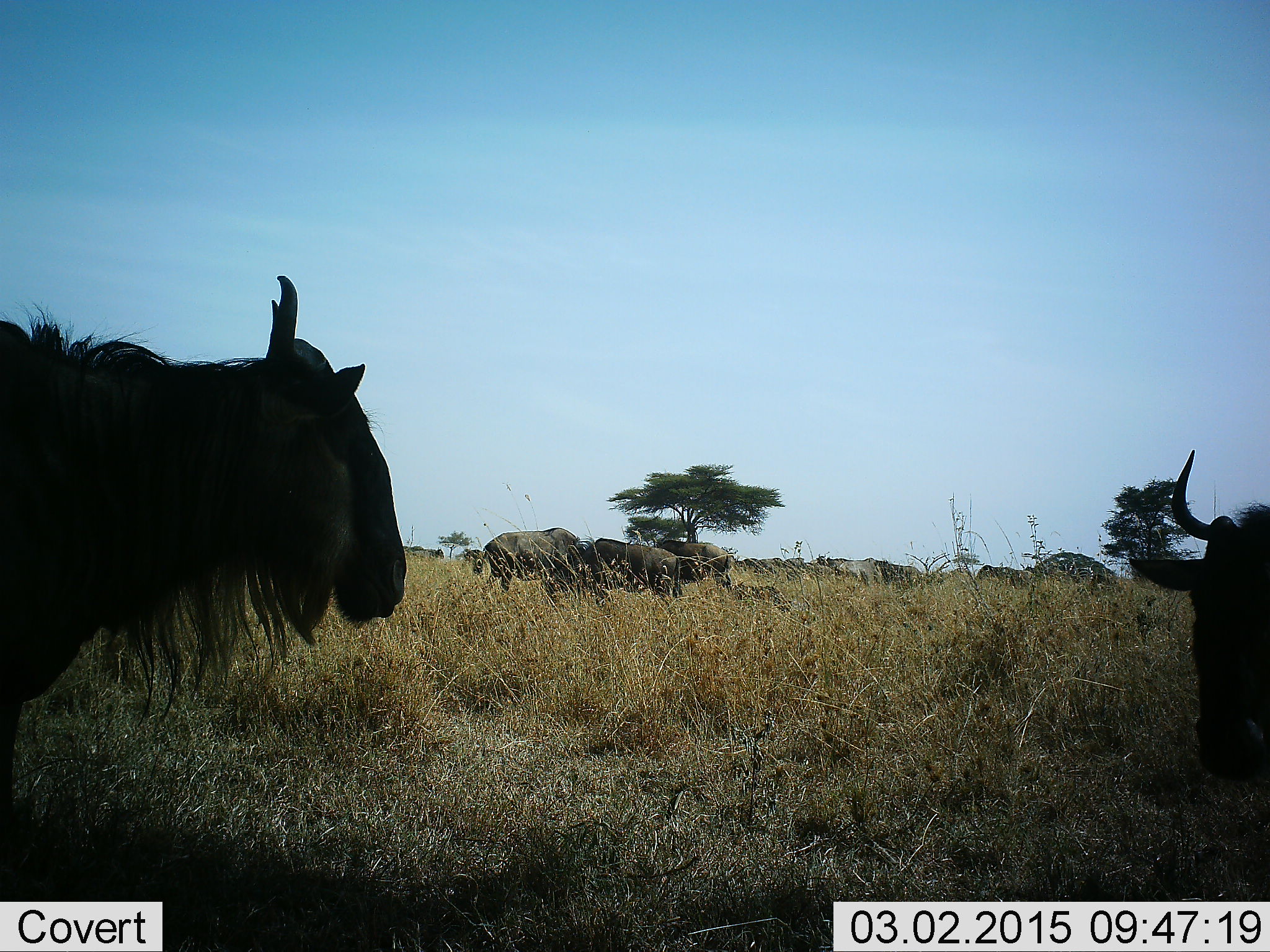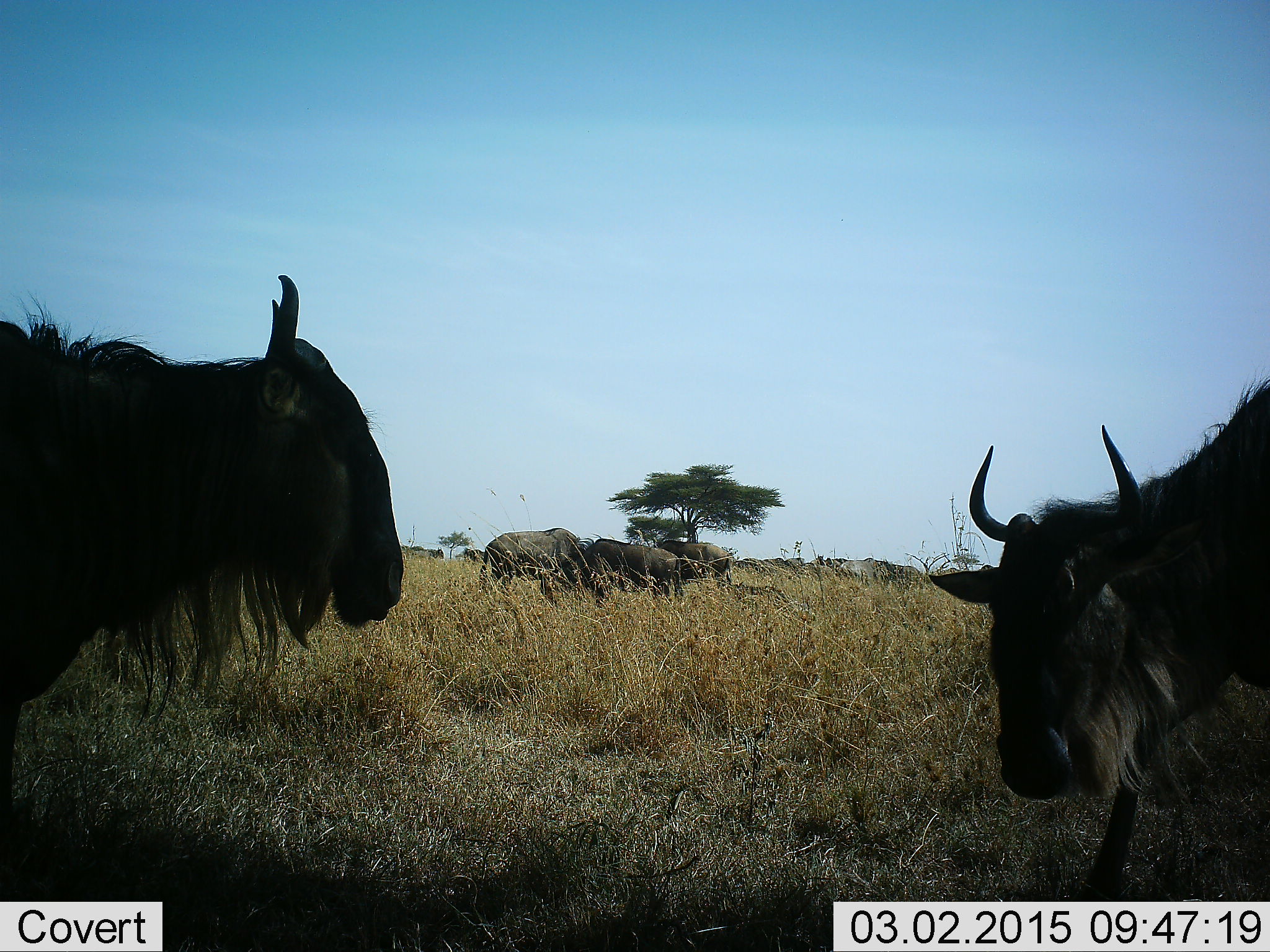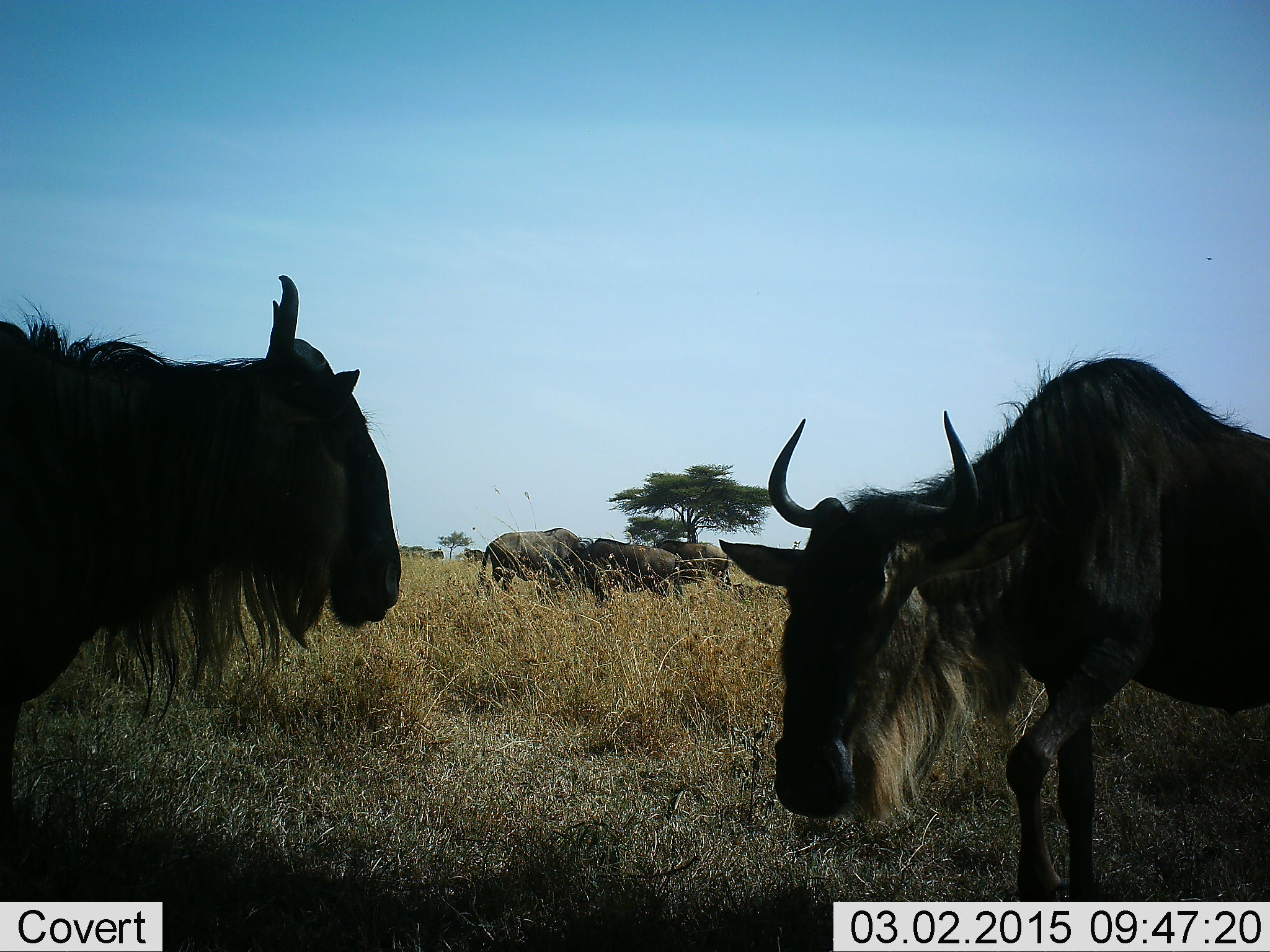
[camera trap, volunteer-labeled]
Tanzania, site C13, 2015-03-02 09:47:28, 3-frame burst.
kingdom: Animalia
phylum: Chordata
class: Mammalia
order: Artiodactyla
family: Bovidae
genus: Connochaetes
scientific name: Connochaetes taurinus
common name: blue wildebeest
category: wildebeest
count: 4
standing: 73%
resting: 9%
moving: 36%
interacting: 9%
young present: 0%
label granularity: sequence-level